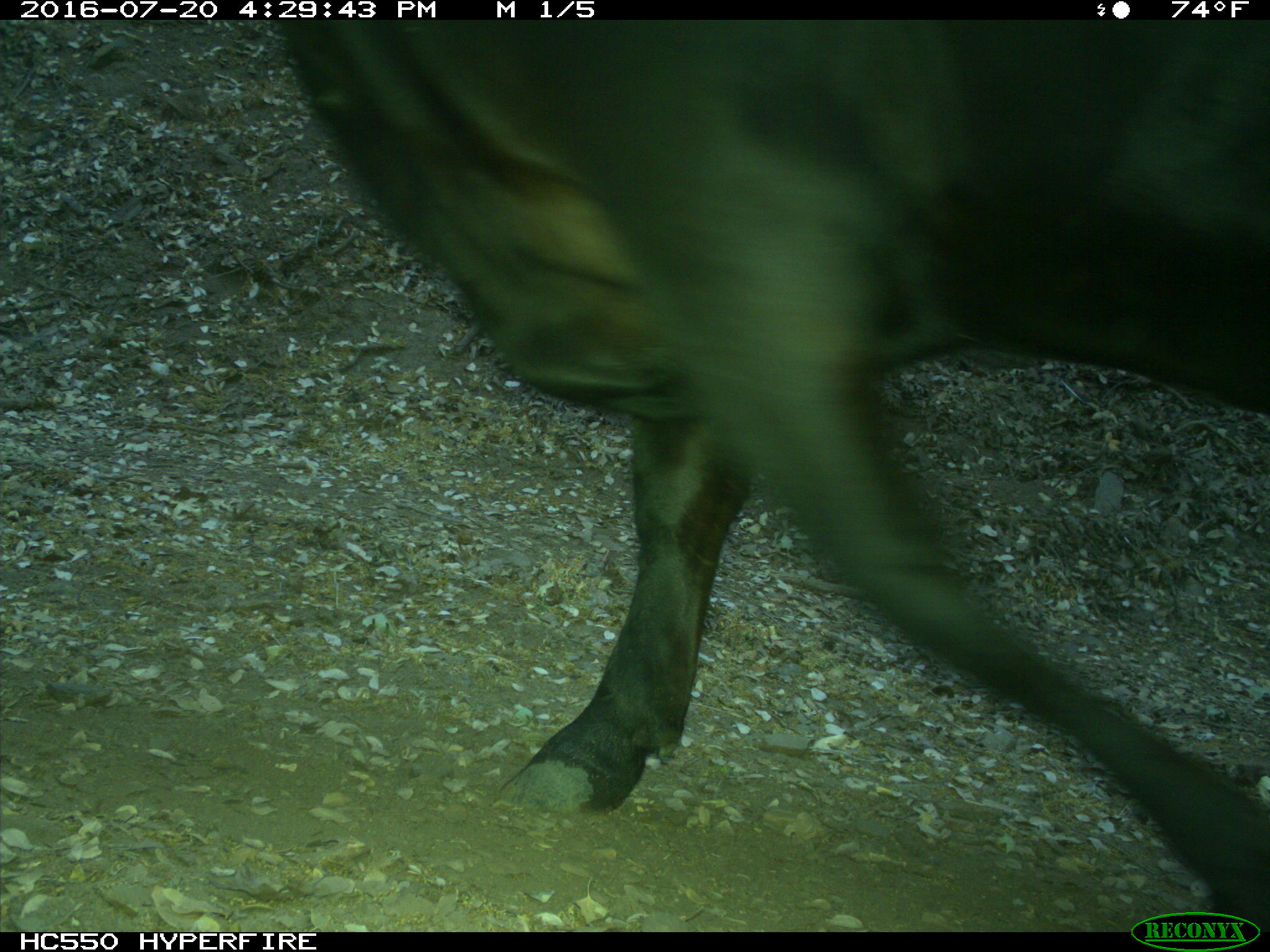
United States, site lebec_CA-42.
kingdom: Animalia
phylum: Chordata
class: Mammalia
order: Artiodactyla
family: Bovidae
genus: Bos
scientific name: Bos taurus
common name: domestic cow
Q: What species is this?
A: Bos taurus (domestic cow).